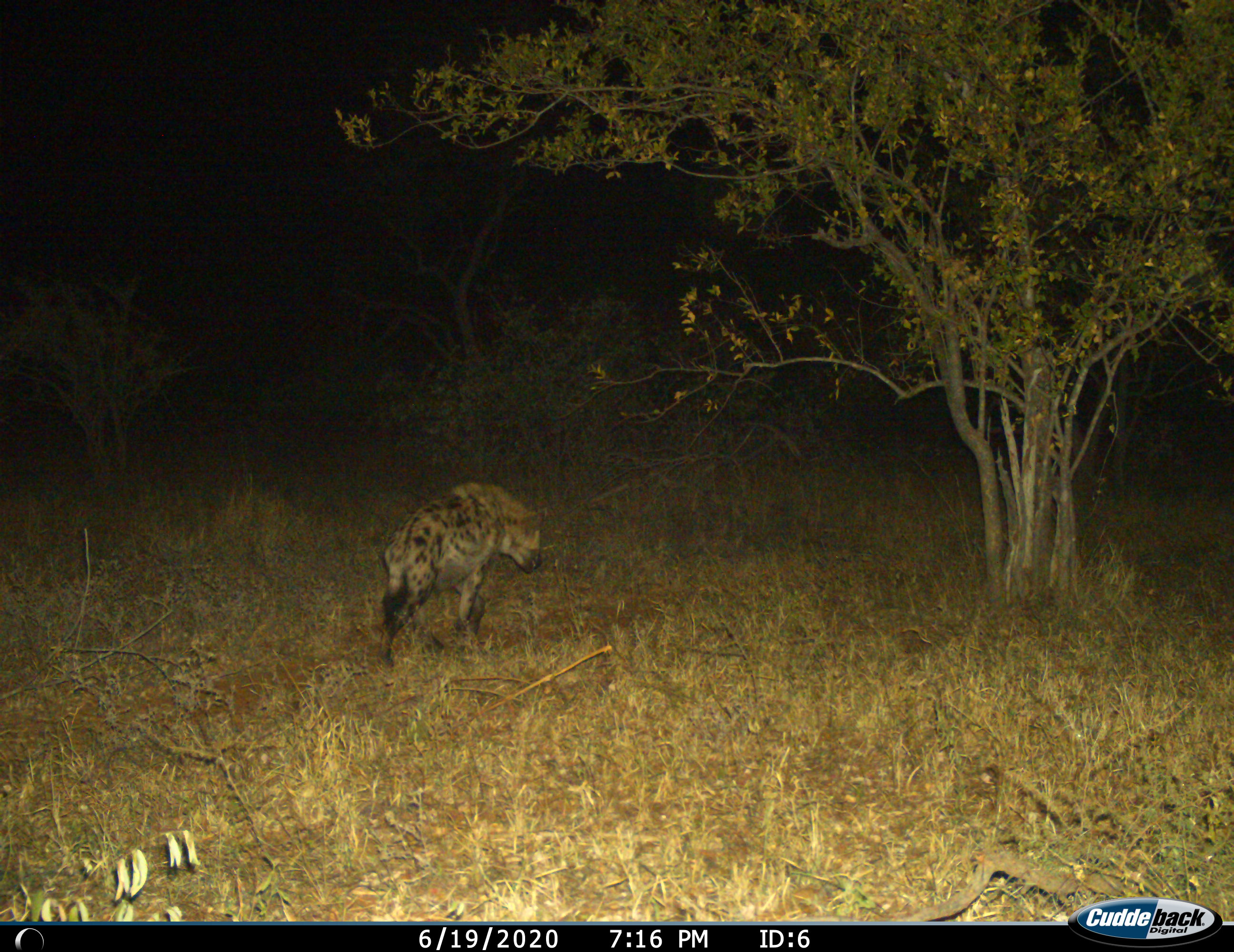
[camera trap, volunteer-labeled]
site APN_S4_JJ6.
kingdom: Animalia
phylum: Chordata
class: Mammalia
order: Carnivora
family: Hyaenidae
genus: Crocuta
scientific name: Crocuta crocuta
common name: spotted hyena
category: hyenaspotted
Hyenaspotted (spotted hyena) (Crocuta crocuta), count 1. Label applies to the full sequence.